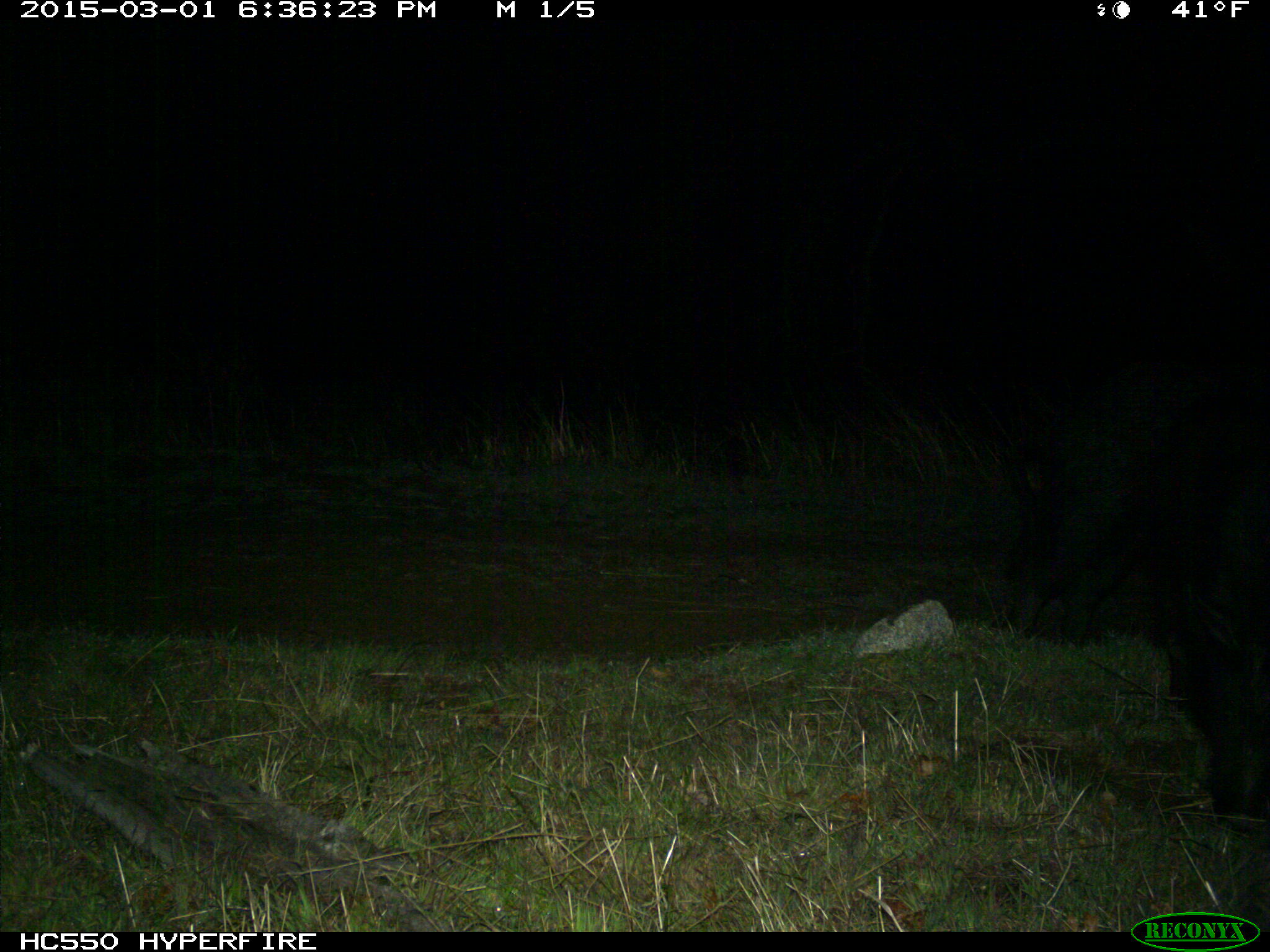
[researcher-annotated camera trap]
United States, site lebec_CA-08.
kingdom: Animalia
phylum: Chordata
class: Mammalia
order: Artiodactyla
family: Suidae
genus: Sus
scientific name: Sus scrofa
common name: wild boar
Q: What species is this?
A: Sus scrofa (wild boar).